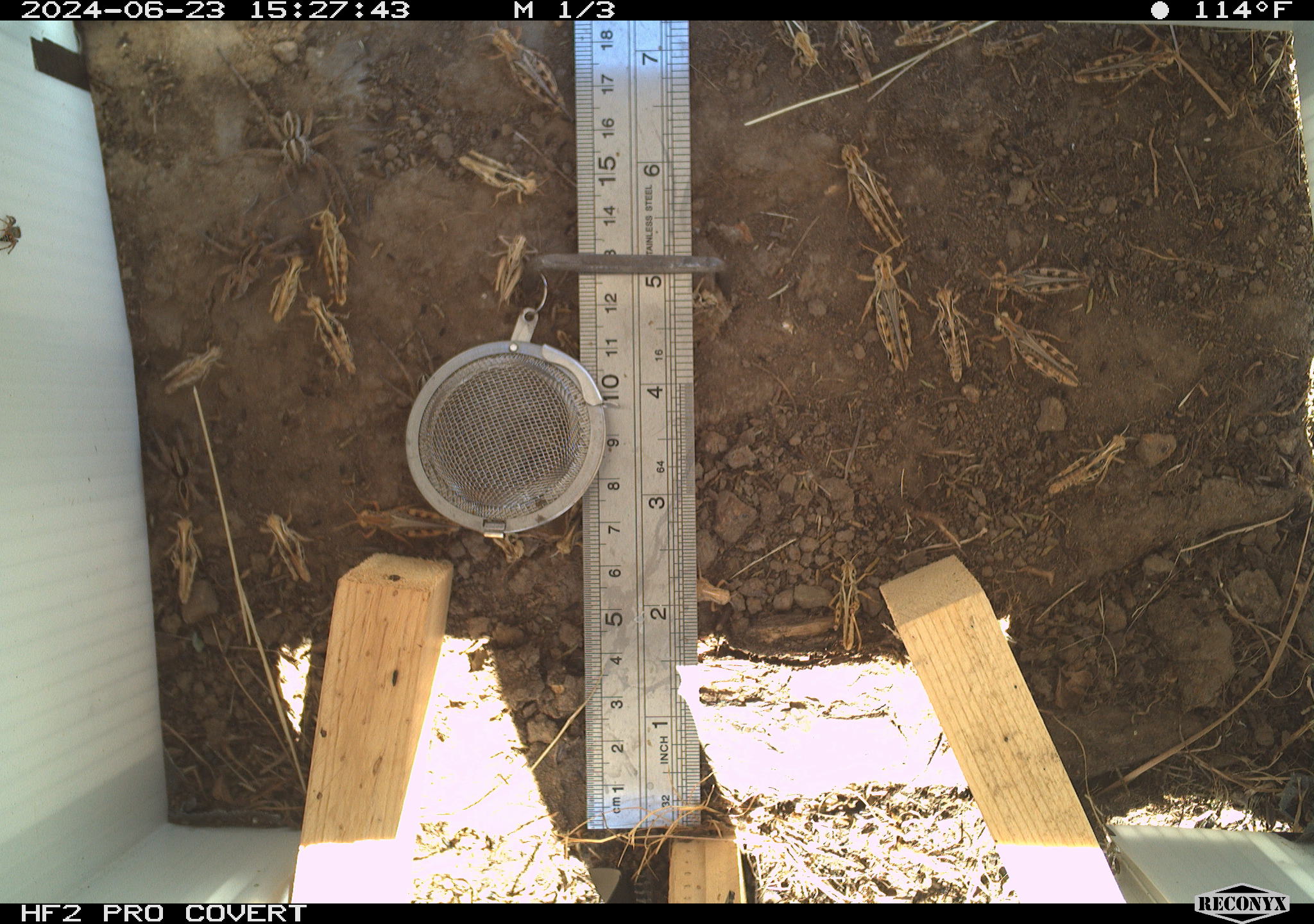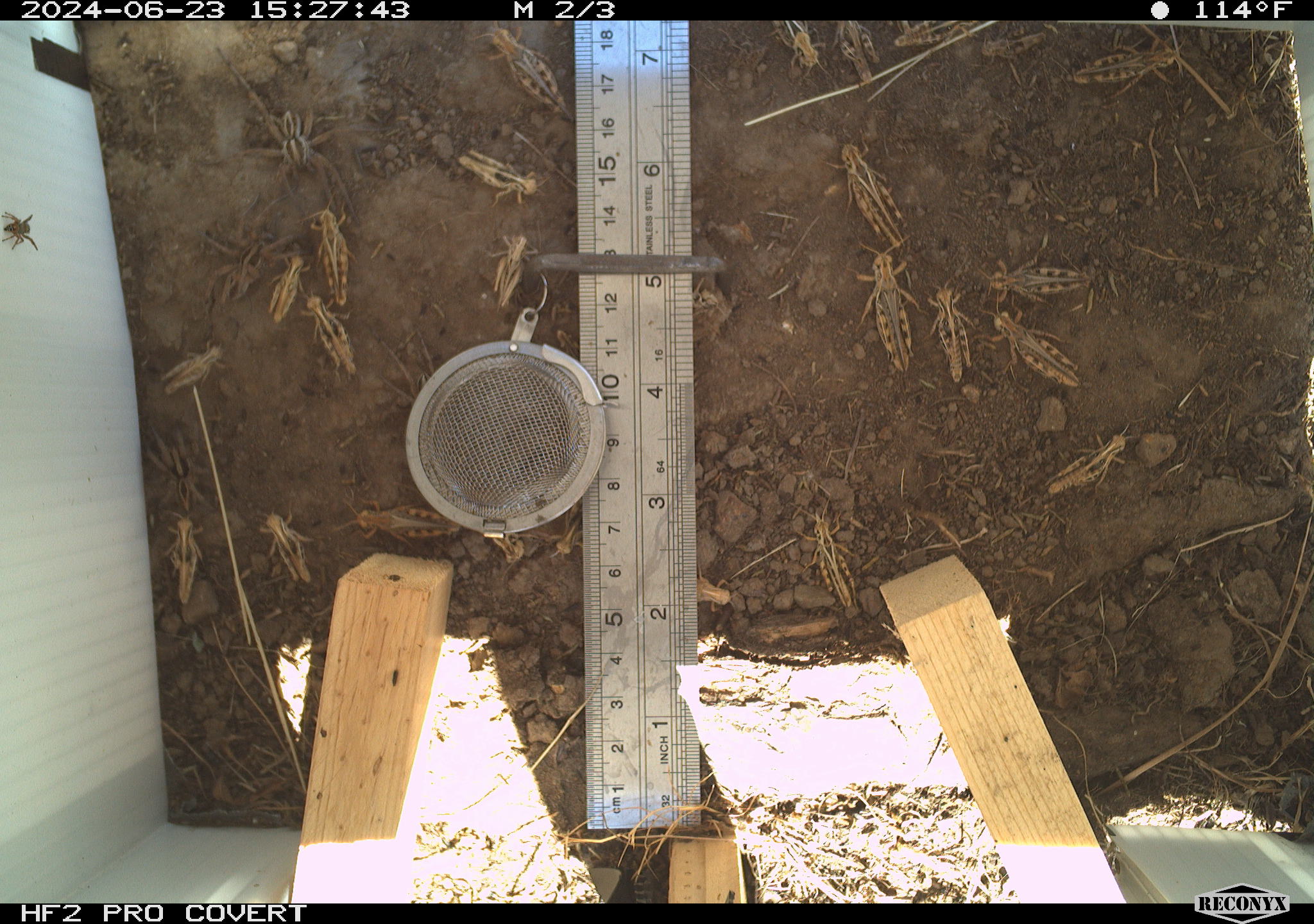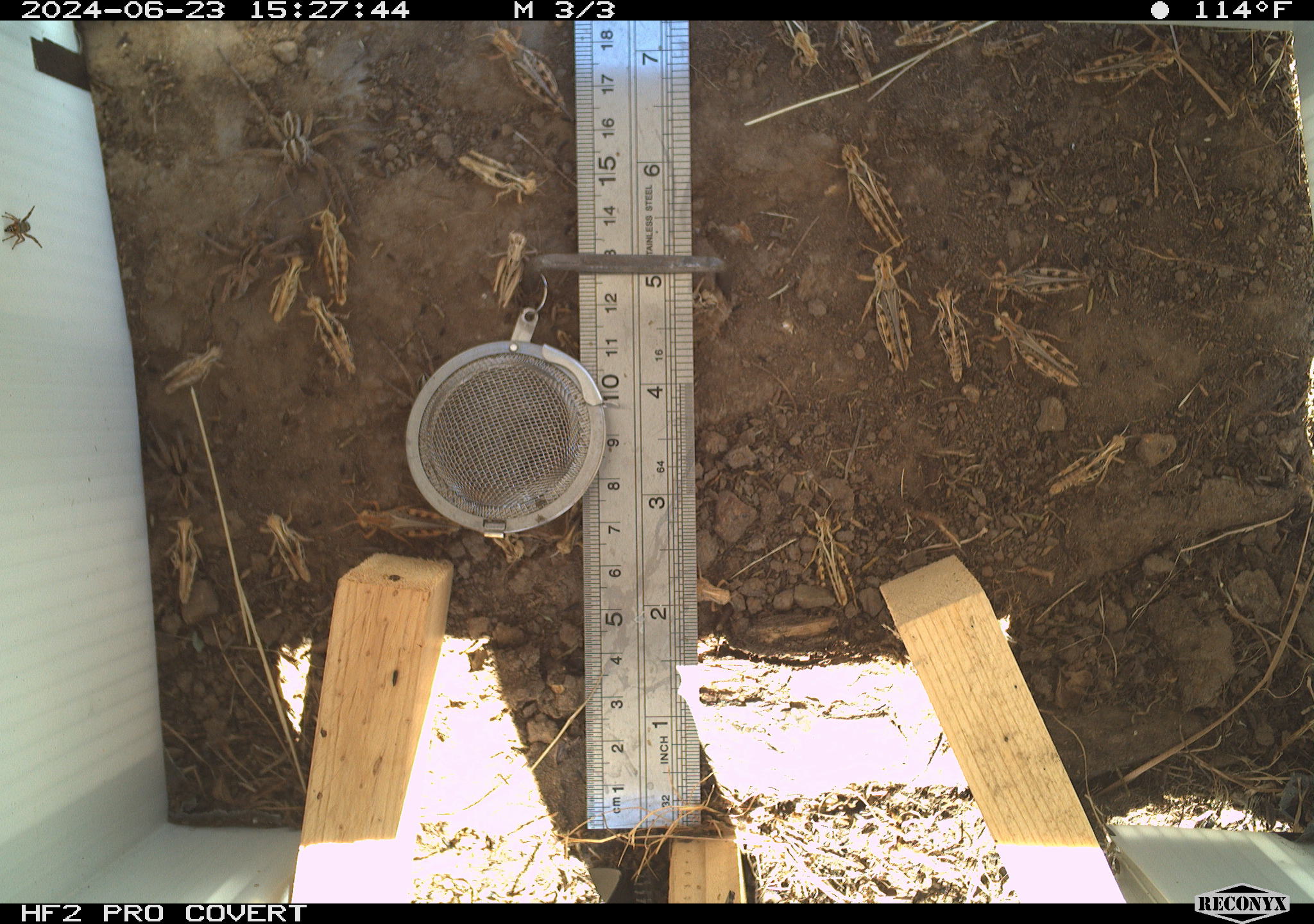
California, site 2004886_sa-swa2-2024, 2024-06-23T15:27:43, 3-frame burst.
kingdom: Animalia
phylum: Arthropoda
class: Insecta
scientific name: Insecta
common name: insect